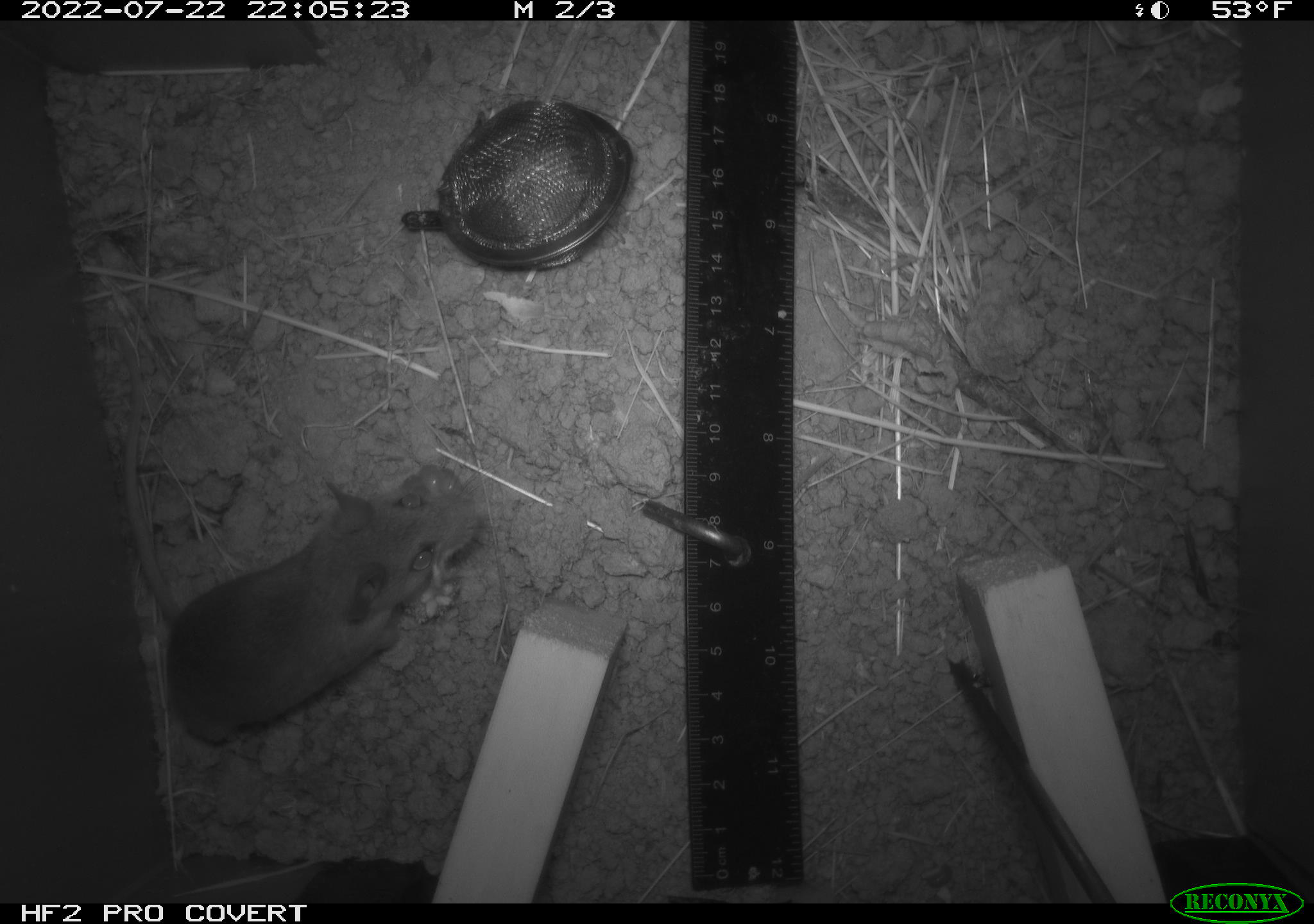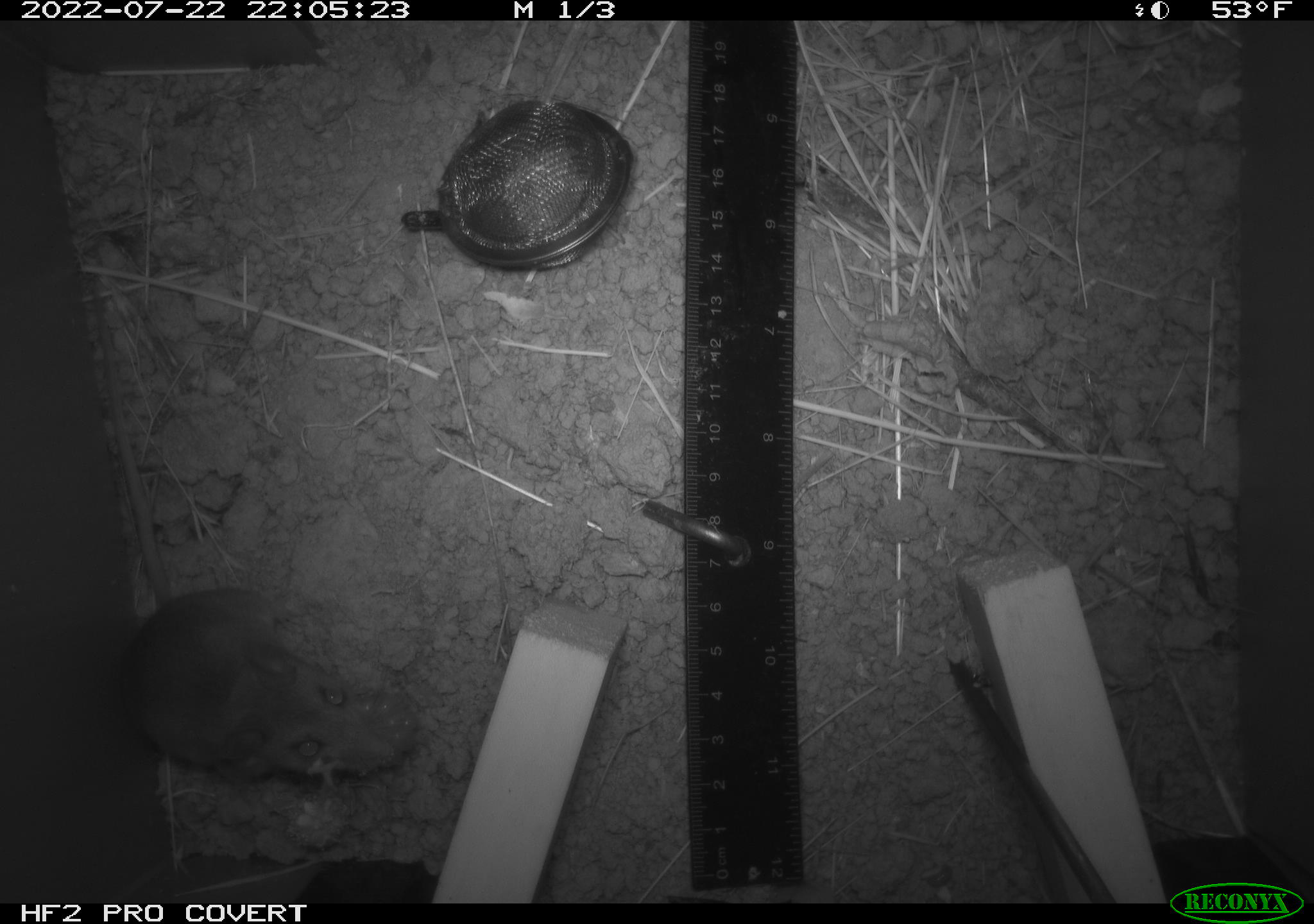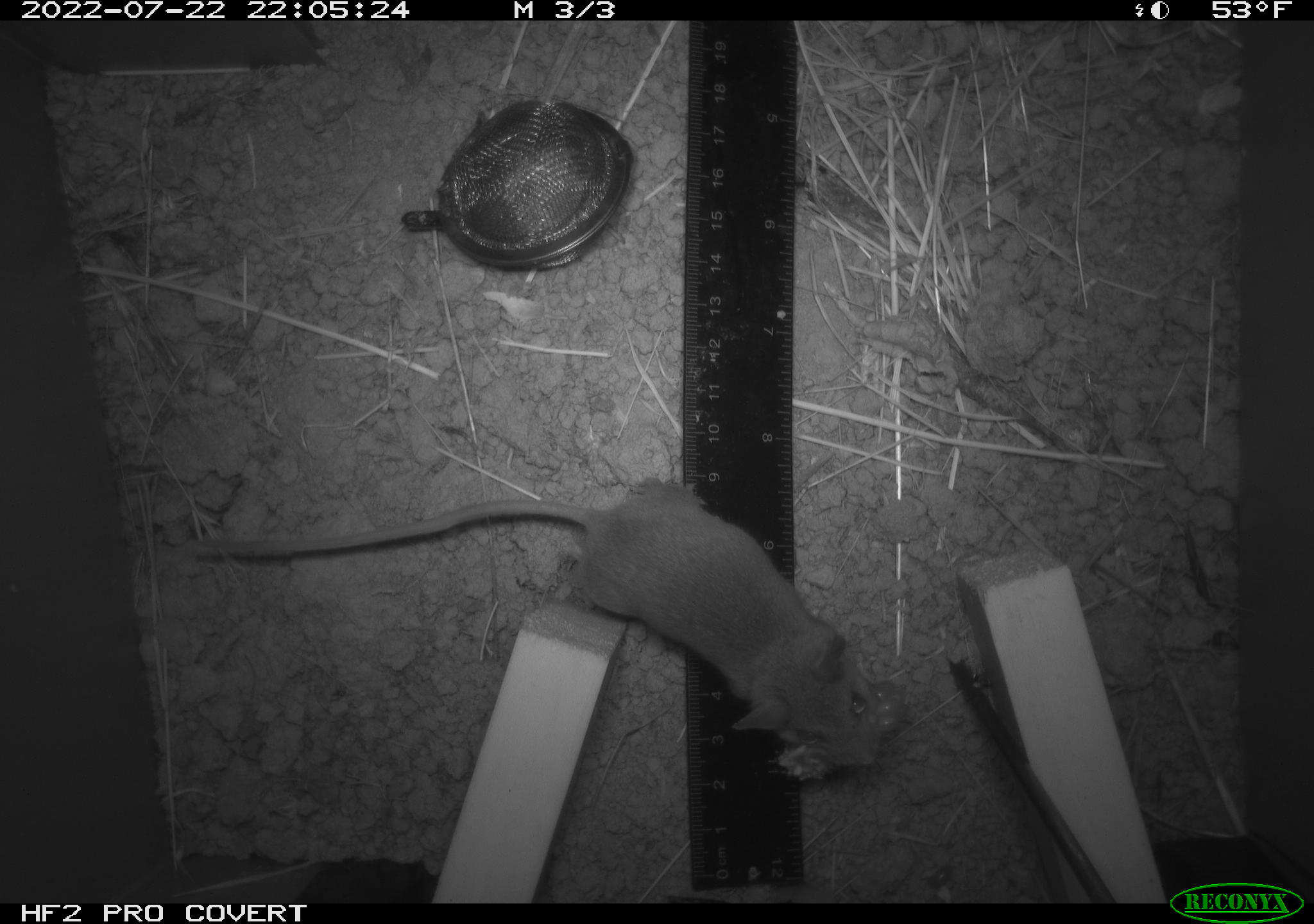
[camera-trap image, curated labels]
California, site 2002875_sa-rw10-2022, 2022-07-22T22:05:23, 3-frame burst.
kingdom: Animalia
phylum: Chordata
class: Mammalia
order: Rodentia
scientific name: Rodentia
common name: mouse species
Mouse species (Rodentia).